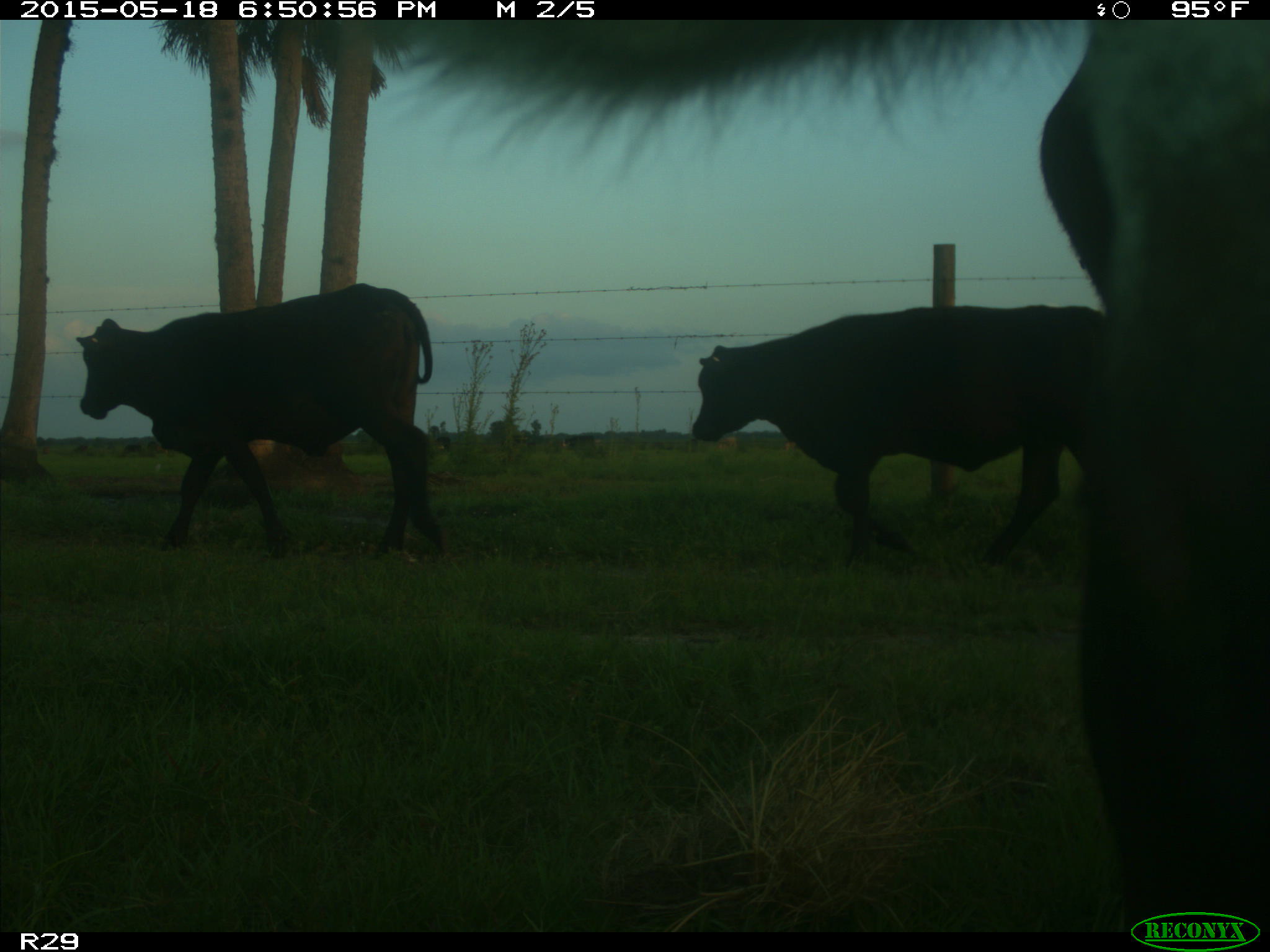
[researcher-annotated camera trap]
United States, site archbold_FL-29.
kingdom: Animalia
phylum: Chordata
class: Mammalia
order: Artiodactyla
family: Bovidae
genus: Bos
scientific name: Bos taurus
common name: domestic cow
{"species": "Bos taurus (domestic cow)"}